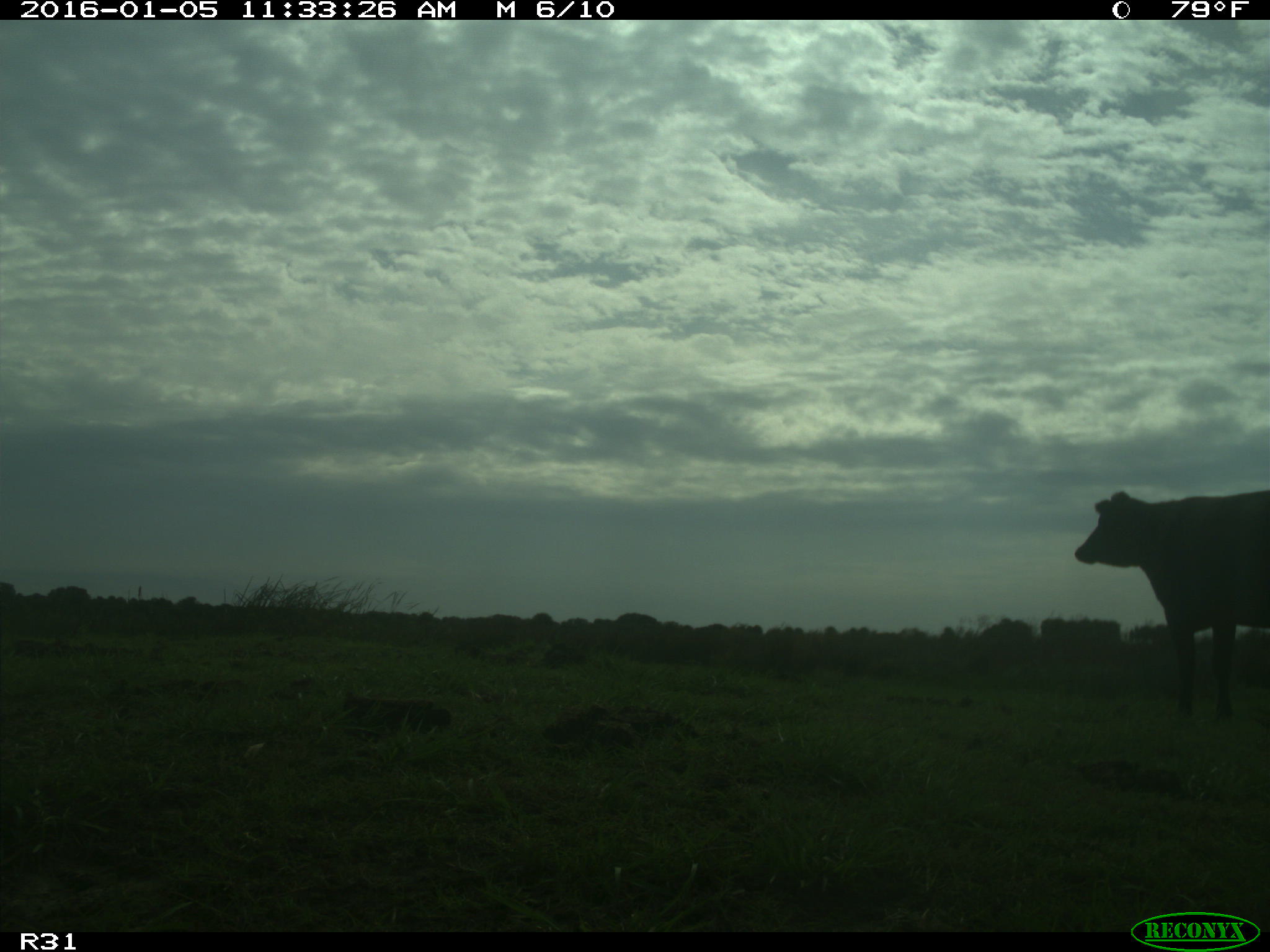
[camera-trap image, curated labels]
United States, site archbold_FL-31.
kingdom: Animalia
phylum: Chordata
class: Mammalia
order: Artiodactyla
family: Bovidae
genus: Bos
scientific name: Bos taurus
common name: domestic cow